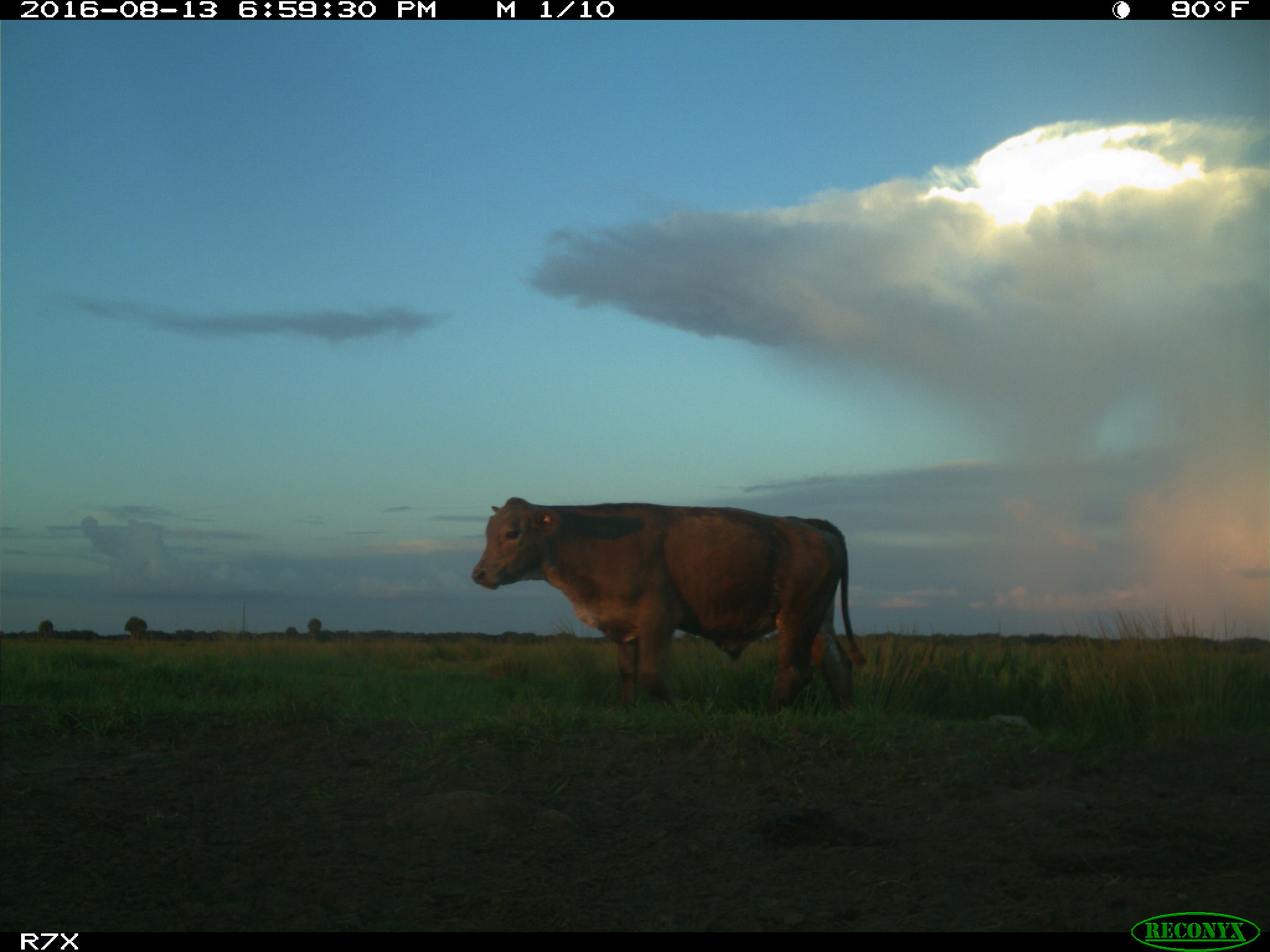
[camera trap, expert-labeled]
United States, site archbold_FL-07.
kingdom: Animalia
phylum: Chordata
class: Mammalia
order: Artiodactyla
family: Bovidae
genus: Bos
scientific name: Bos taurus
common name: domestic cow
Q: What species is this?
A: Bos taurus (domestic cow).